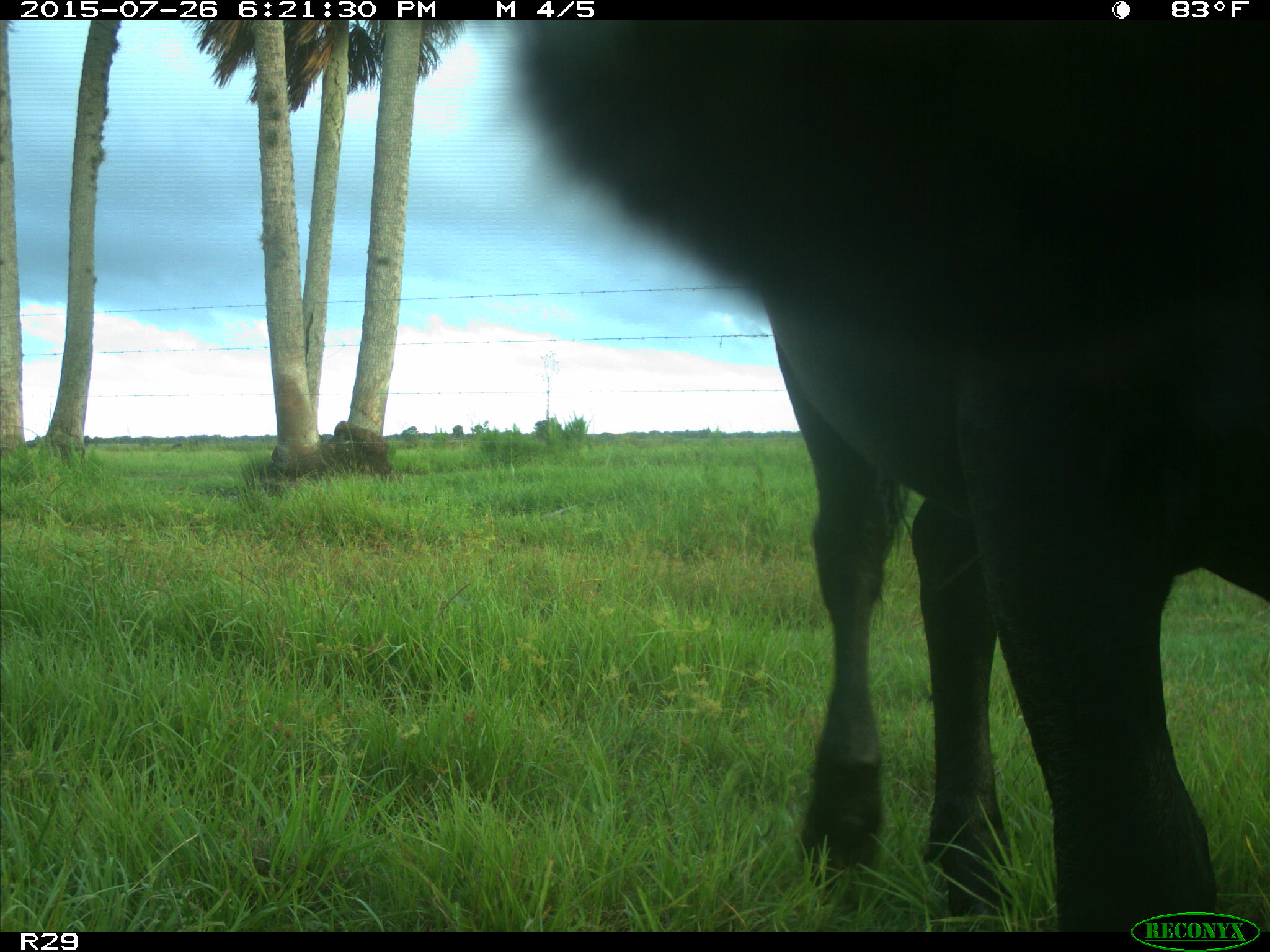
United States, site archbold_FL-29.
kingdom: Animalia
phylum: Chordata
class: Mammalia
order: Artiodactyla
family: Bovidae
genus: Bos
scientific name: Bos taurus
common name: domestic cow